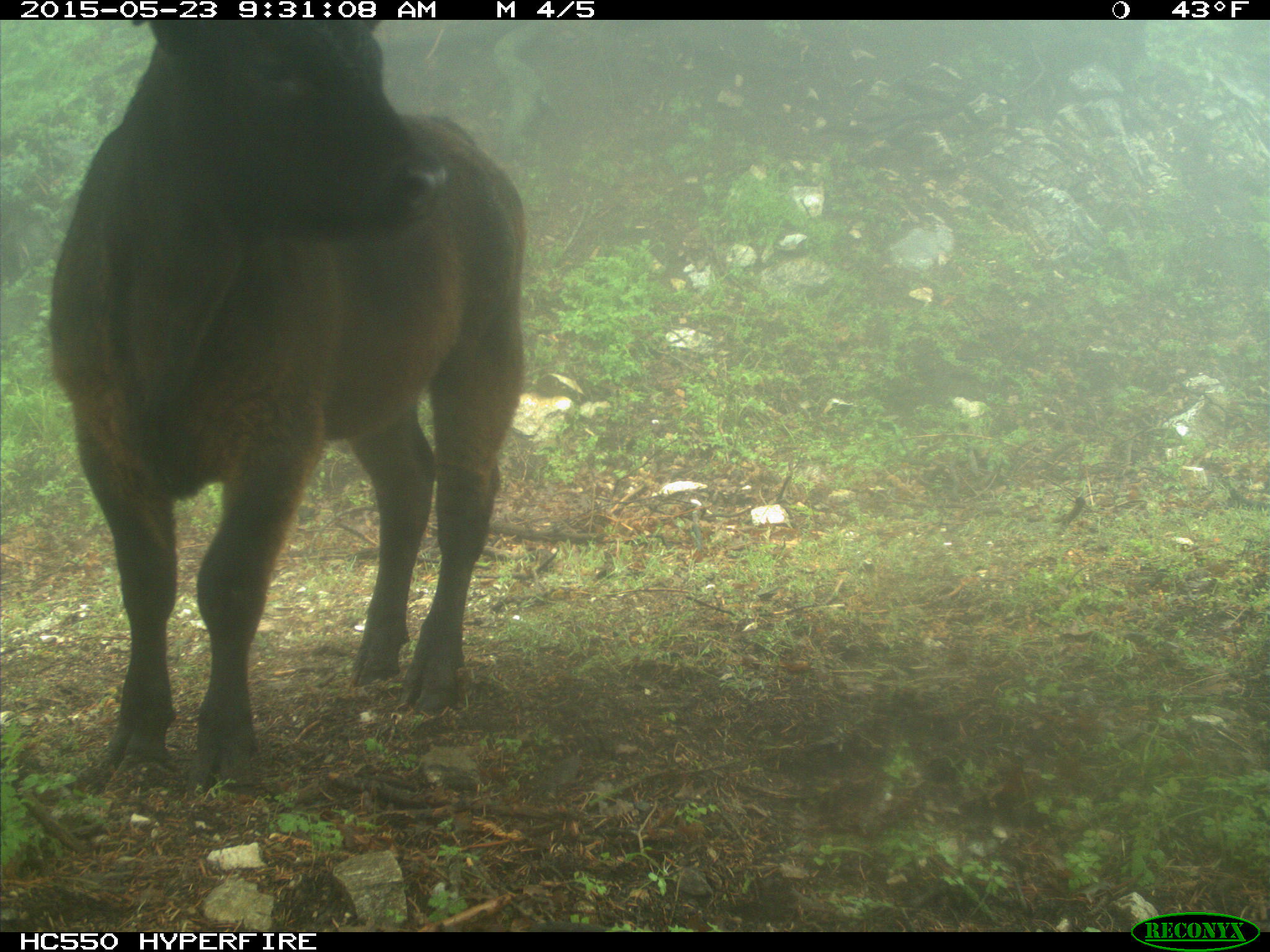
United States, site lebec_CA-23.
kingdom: Animalia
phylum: Chordata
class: Mammalia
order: Artiodactyla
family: Bovidae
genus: Bos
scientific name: Bos taurus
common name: domestic cow